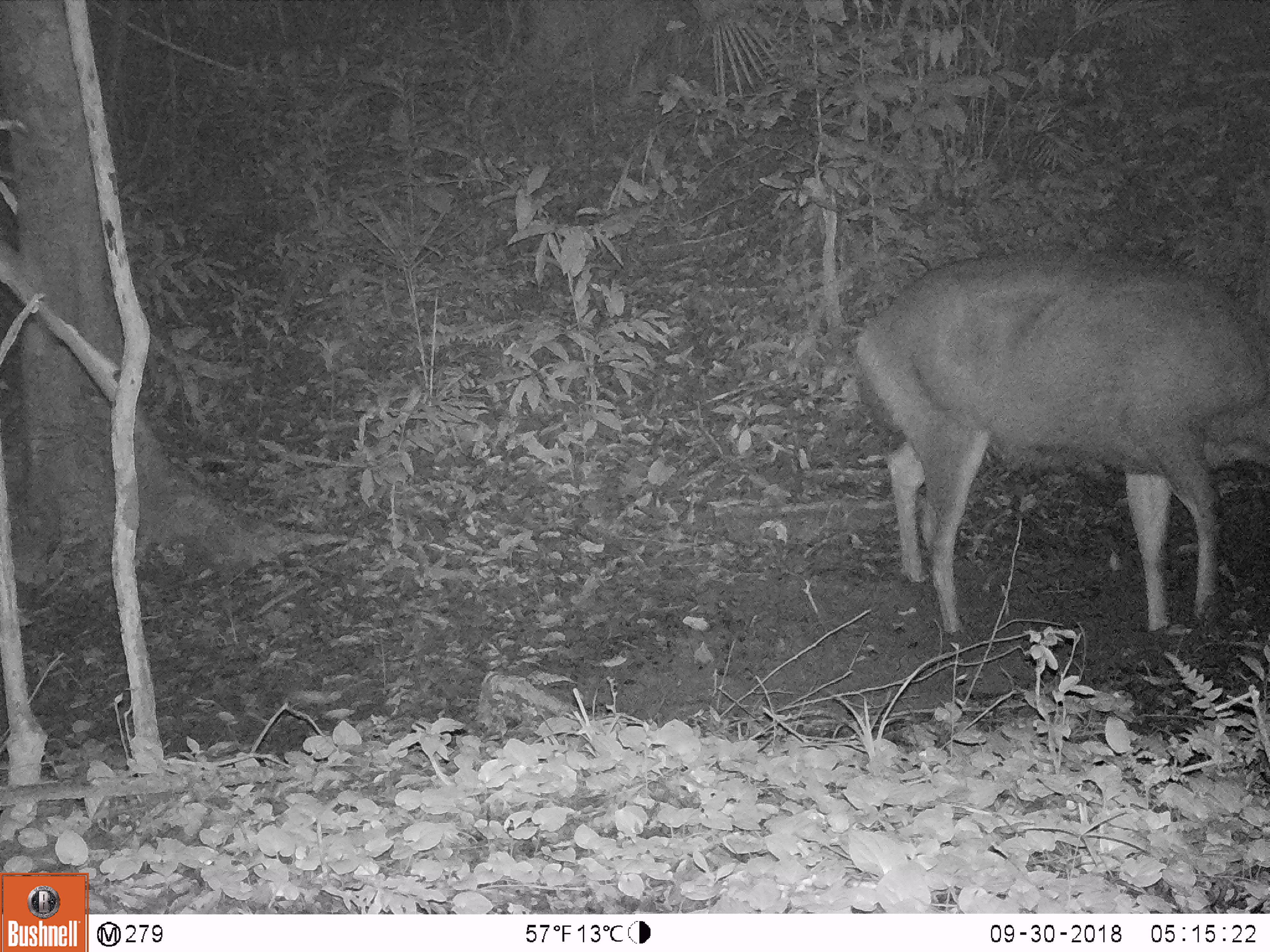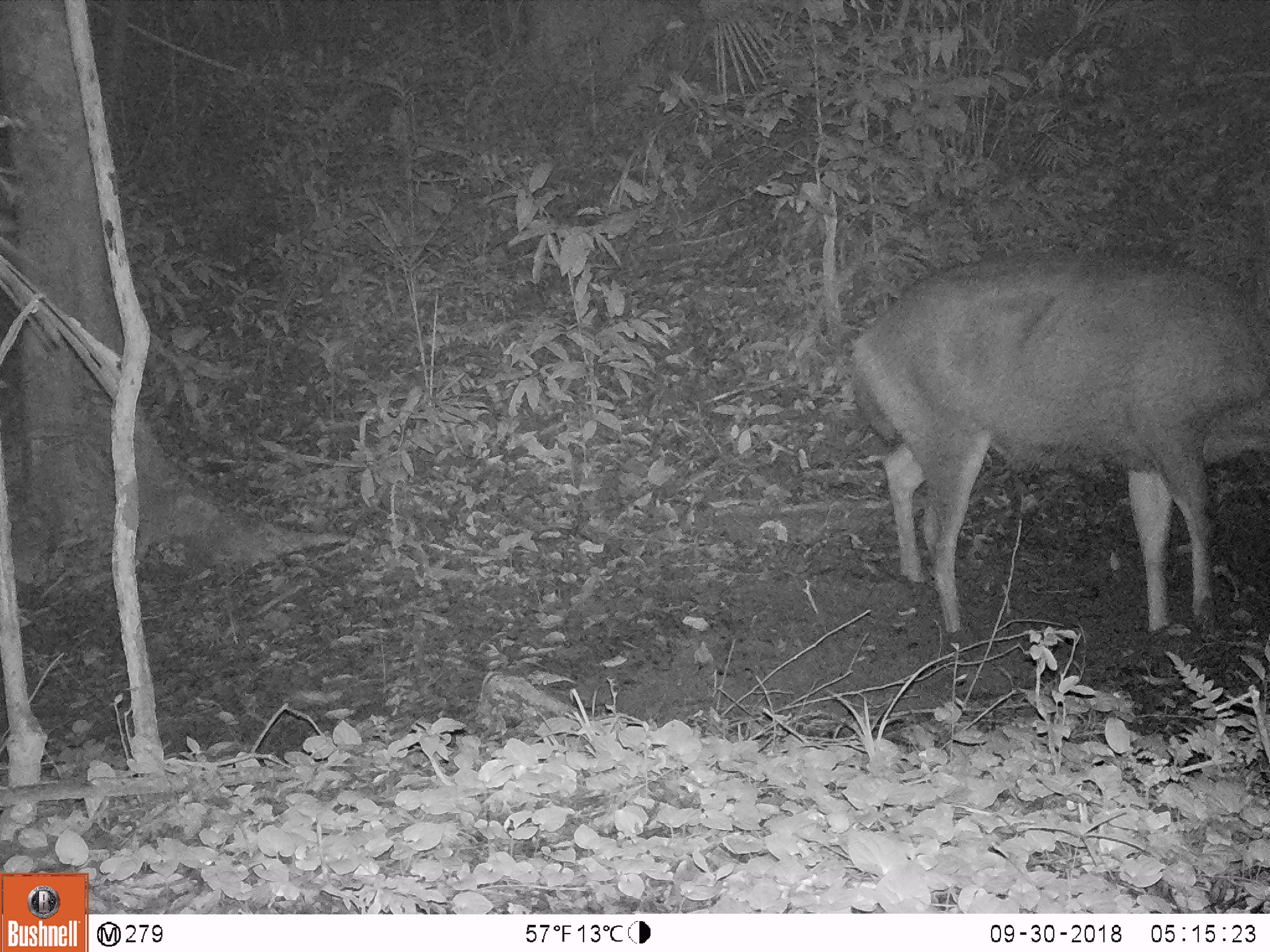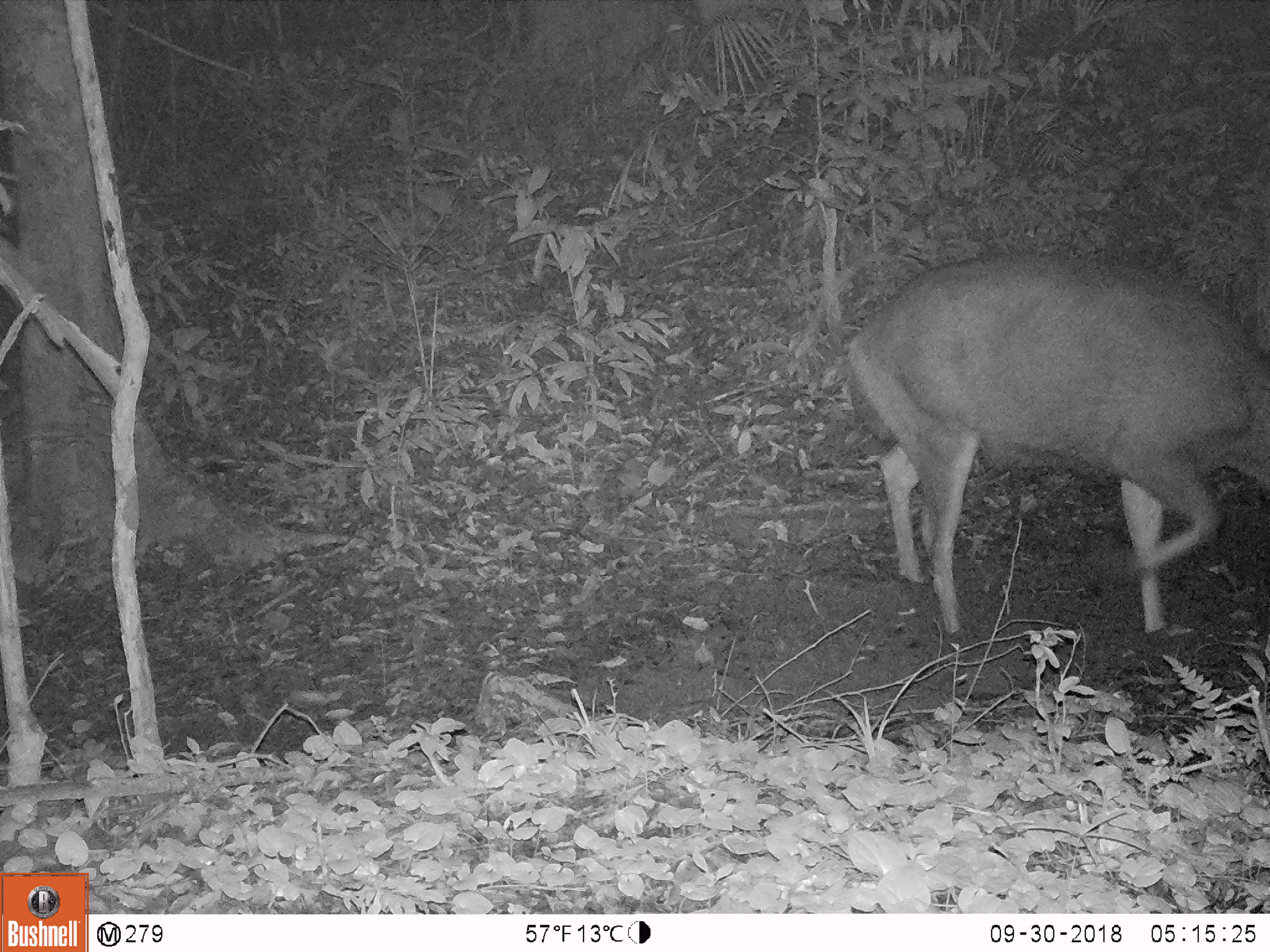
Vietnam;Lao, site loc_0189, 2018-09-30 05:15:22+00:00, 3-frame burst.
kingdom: Animalia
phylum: Chordata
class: Mammalia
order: Artiodactyla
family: Cervidae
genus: Rusa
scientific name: Rusa unicolor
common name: sambar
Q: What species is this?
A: Sambar (Rusa unicolor).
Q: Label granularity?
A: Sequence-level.